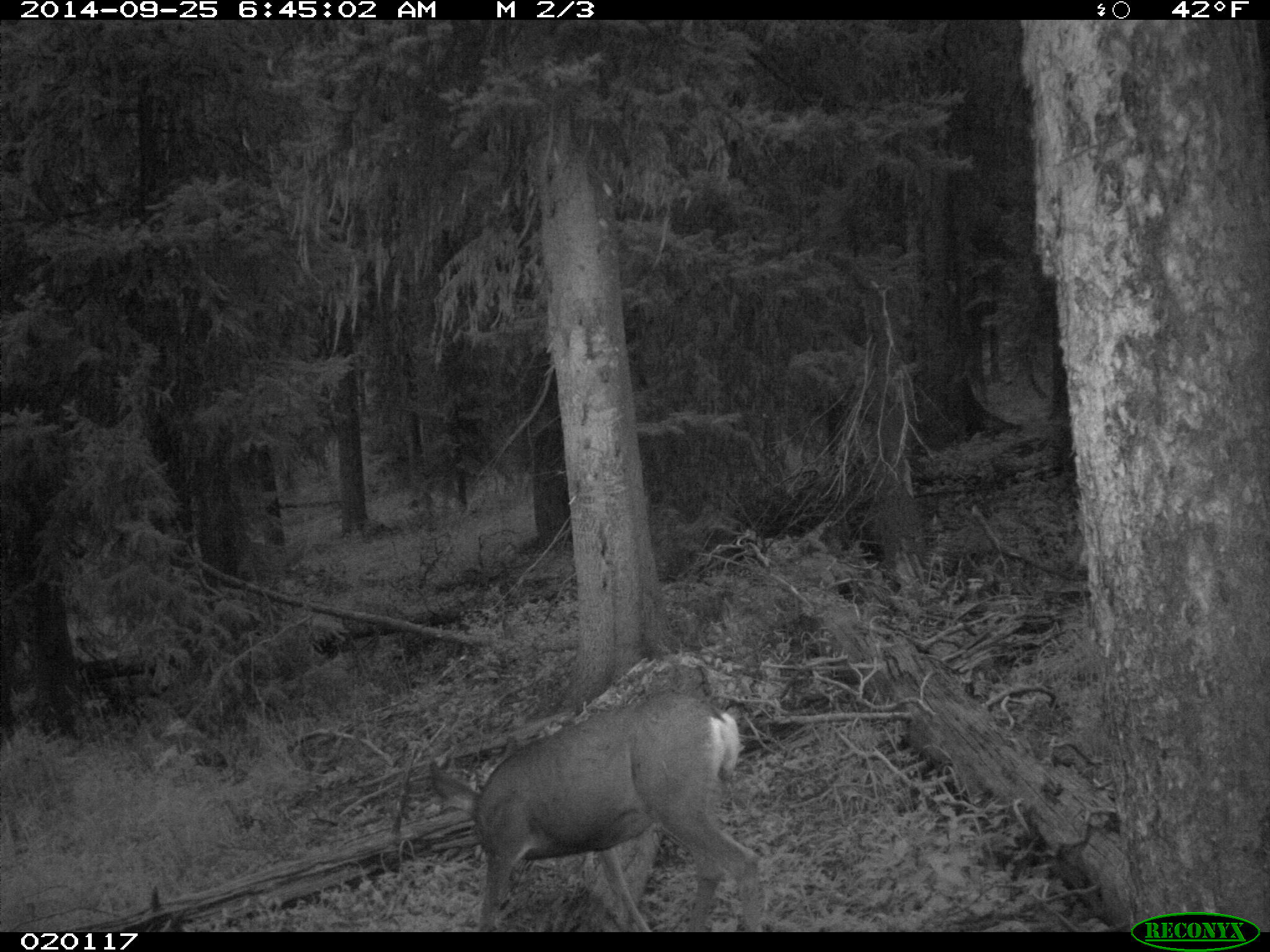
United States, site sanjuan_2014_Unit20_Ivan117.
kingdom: Animalia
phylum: Chordata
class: Mammalia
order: Artiodactyla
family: Cervidae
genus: Odocoileus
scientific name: Odocoileus hemionus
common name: mule deer